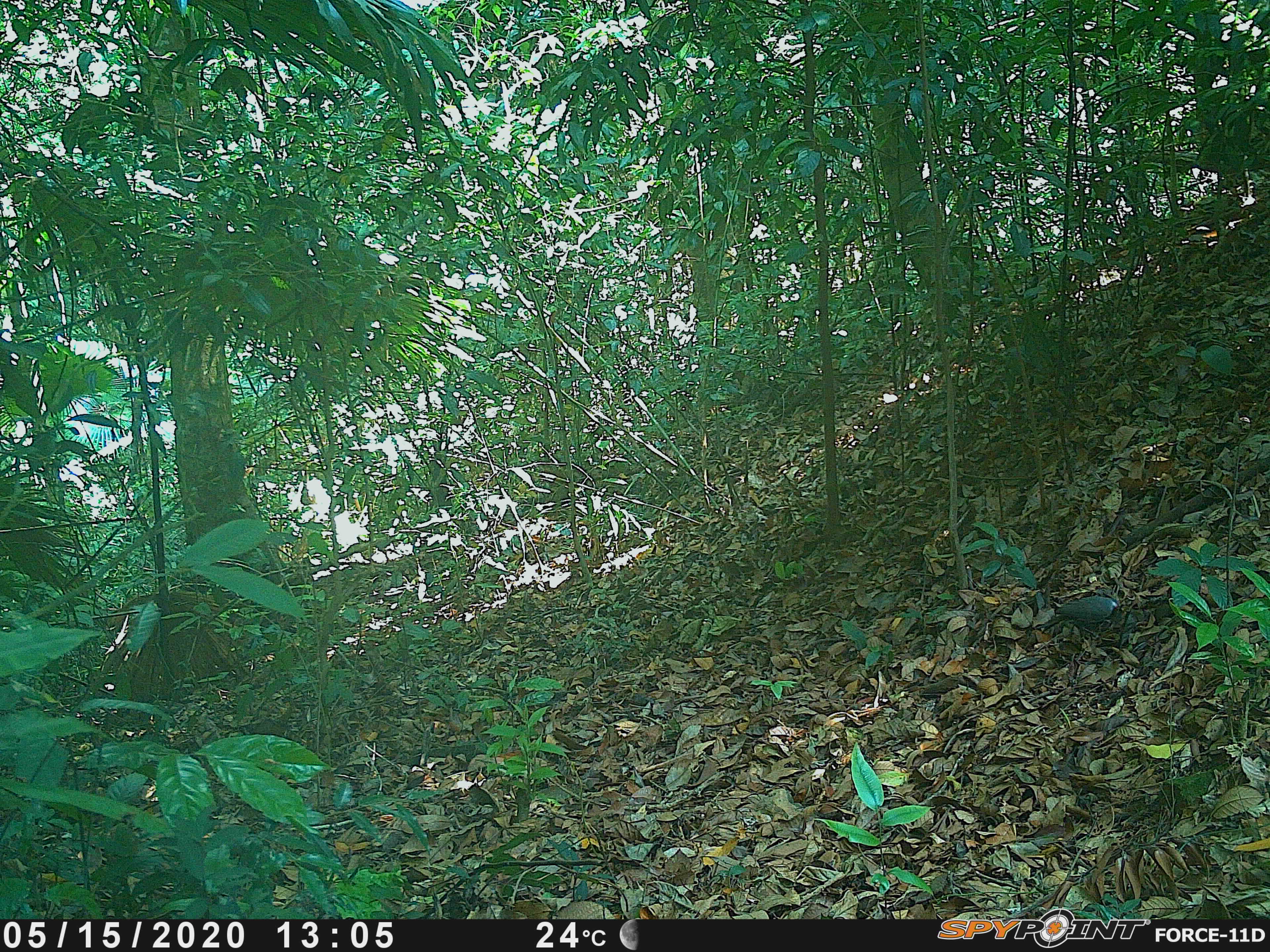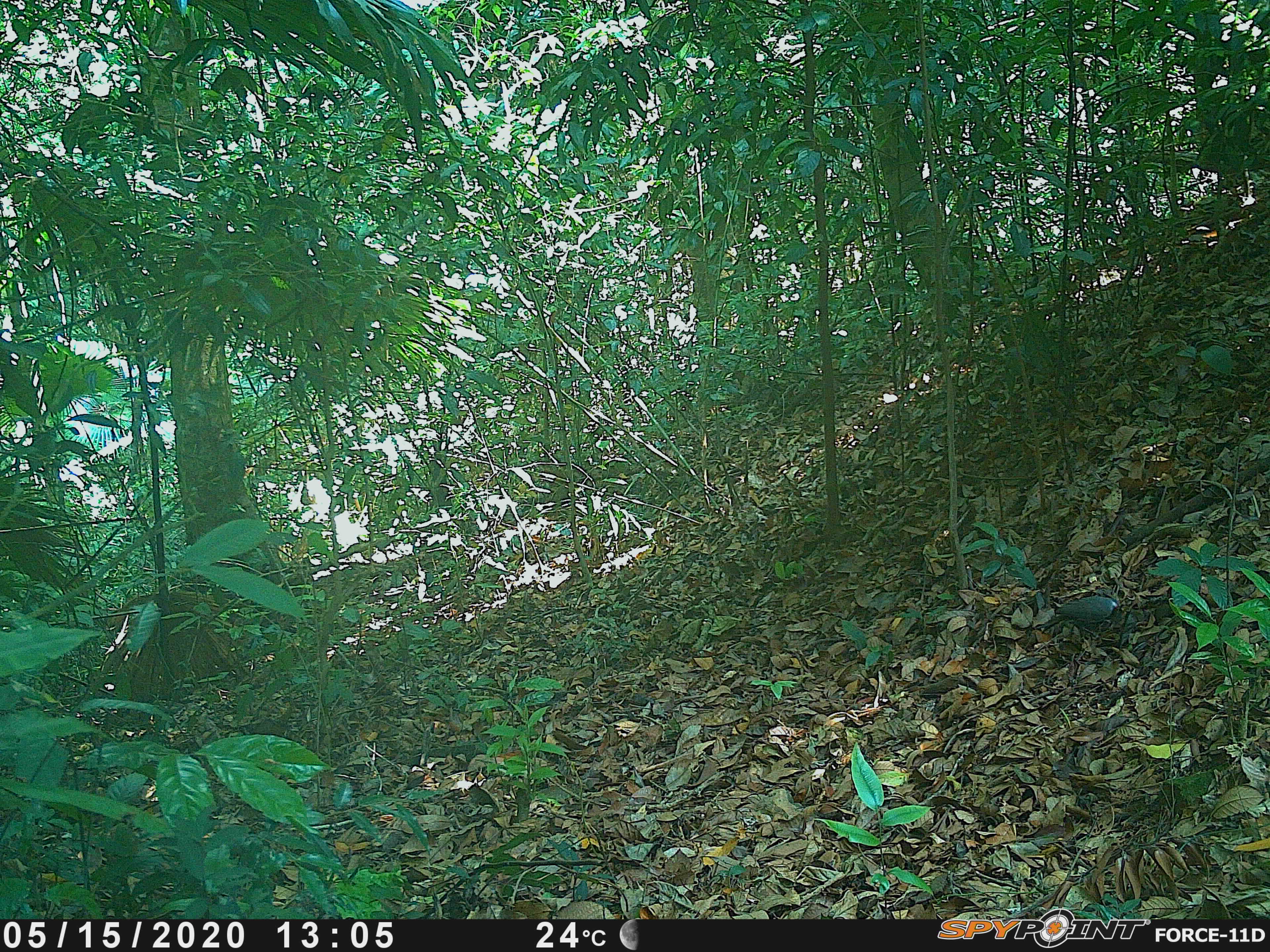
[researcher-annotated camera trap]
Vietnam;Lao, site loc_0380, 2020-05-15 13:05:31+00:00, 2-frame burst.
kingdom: Animalia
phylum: Chordata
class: Aves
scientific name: Aves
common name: bird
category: unidentified bird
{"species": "unidentified bird (bird) (Aves)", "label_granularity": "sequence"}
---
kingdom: Animalia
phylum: Chordata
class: Mammalia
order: Artiodactyla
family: Suidae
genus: Sus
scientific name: Sus scrofa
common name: eurasian wild pig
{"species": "eurasian wild pig (Sus scrofa)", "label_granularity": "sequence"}